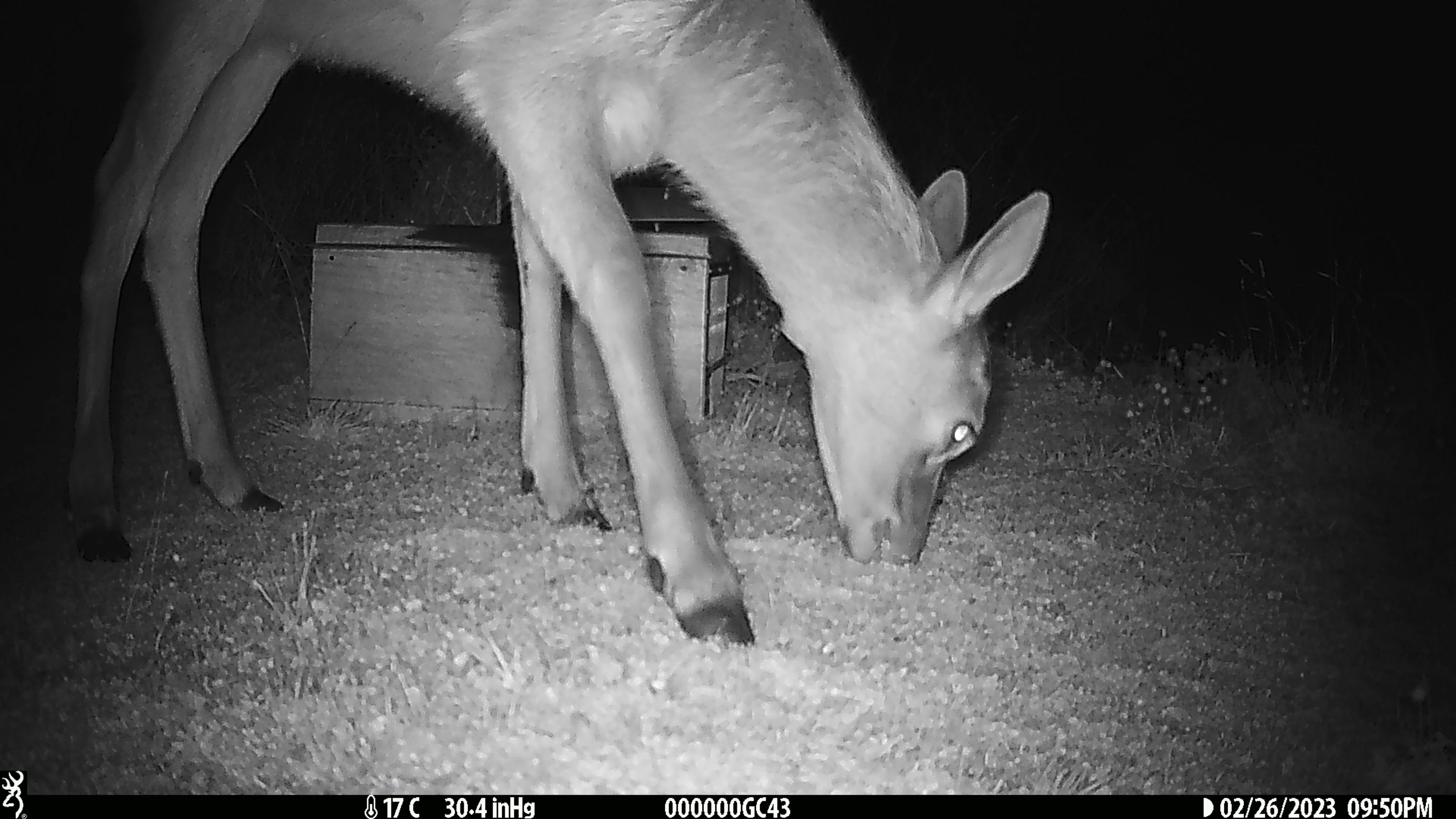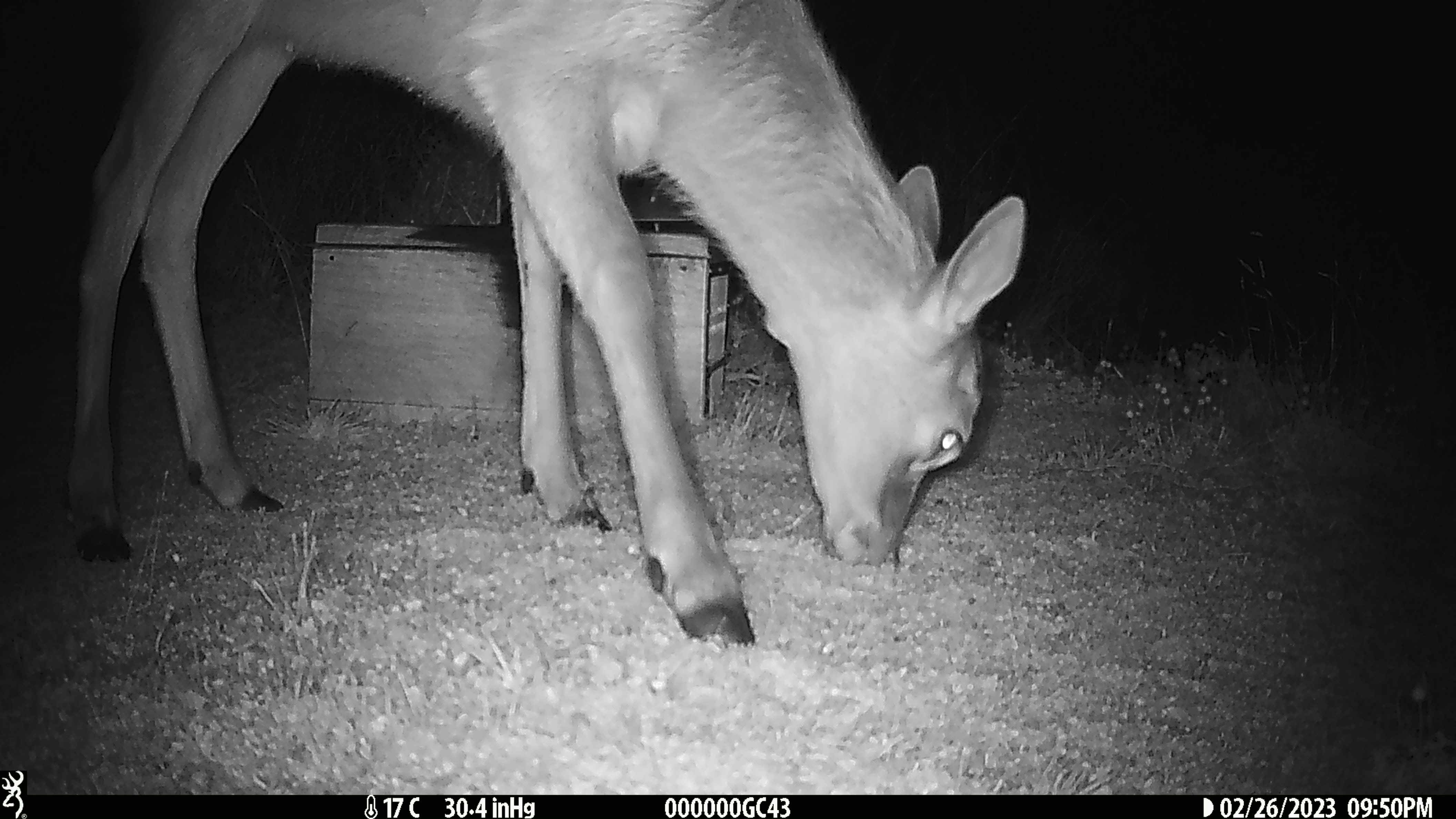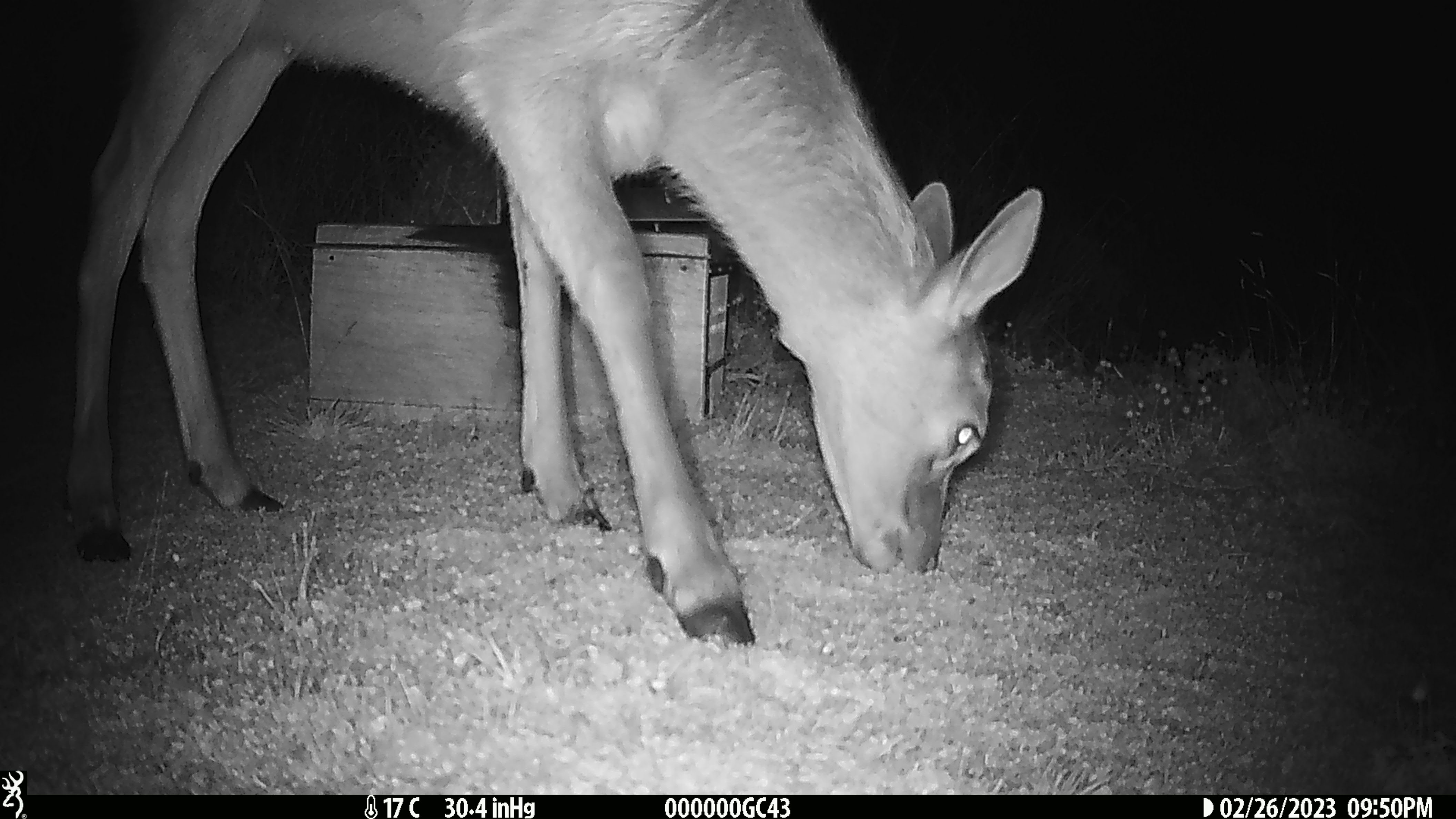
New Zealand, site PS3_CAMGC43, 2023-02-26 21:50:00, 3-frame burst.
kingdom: Animalia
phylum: Chordata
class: Mammalia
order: Artiodactyla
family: Cervidae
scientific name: Cervidae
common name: deer